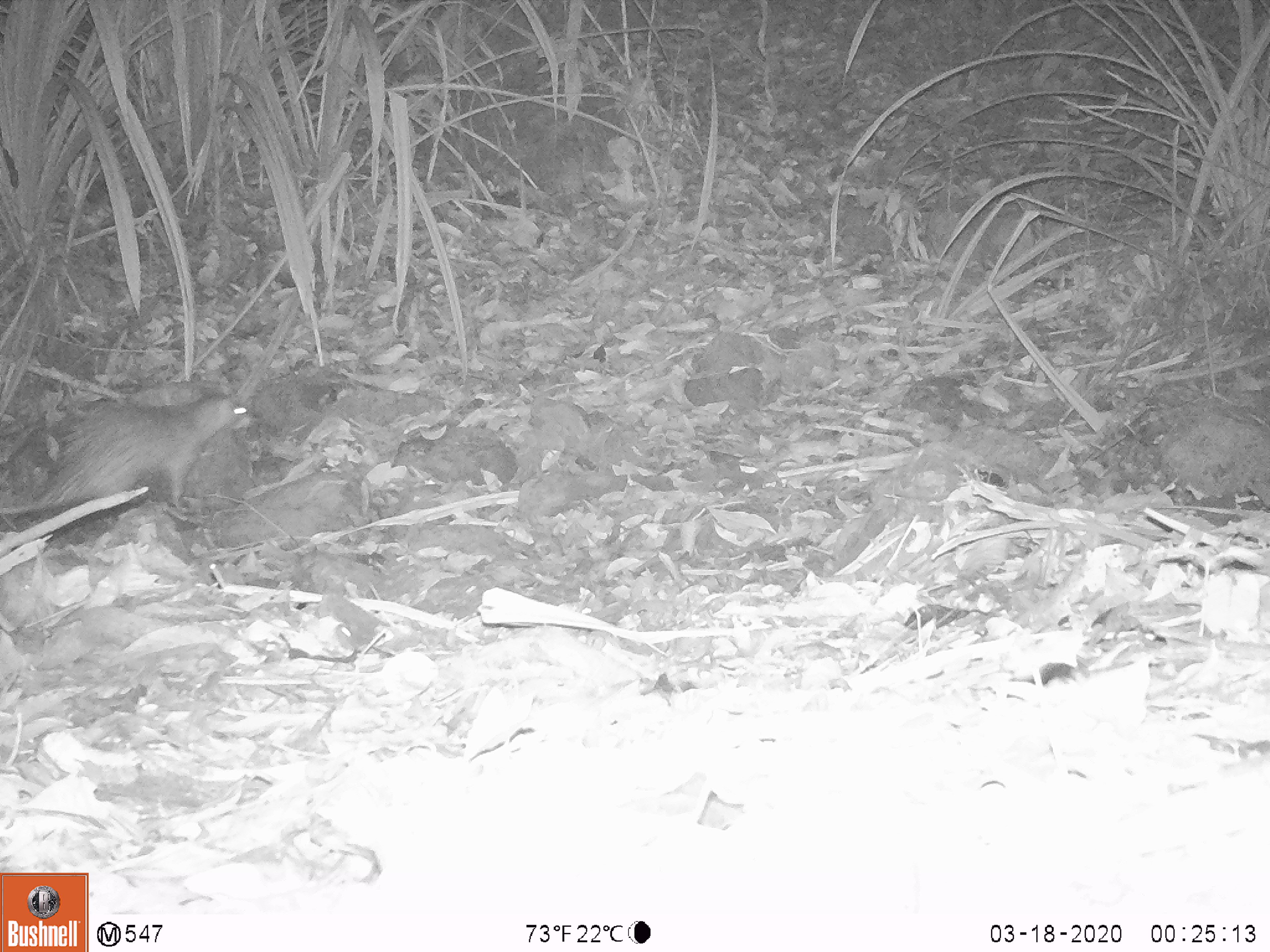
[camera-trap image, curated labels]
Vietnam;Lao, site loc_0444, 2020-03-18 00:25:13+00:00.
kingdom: Animalia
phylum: Chordata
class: Mammalia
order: Rodentia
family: Hystricidae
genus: Atherurus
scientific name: Atherurus macrourus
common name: asiatic brush-tailed porcupine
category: asiatic brush tailed porcupine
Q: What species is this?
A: Asiatic brush tailed porcupine (asiatic brush-tailed porcupine) (Atherurus macrourus).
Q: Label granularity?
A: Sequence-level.